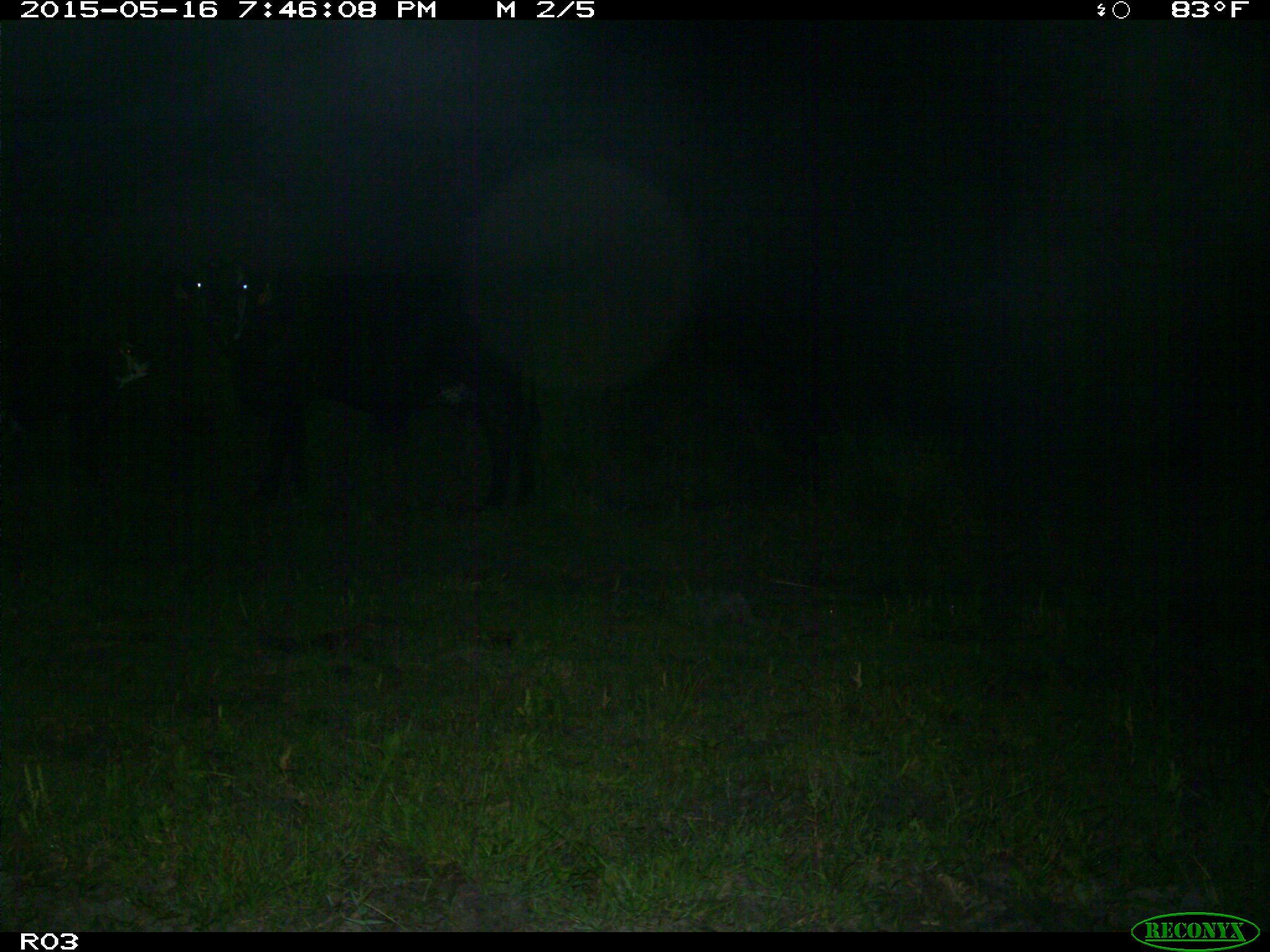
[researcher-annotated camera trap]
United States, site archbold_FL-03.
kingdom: Animalia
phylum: Chordata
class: Mammalia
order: Artiodactyla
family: Bovidae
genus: Bos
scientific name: Bos taurus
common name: domestic cow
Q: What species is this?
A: Bos taurus (domestic cow).